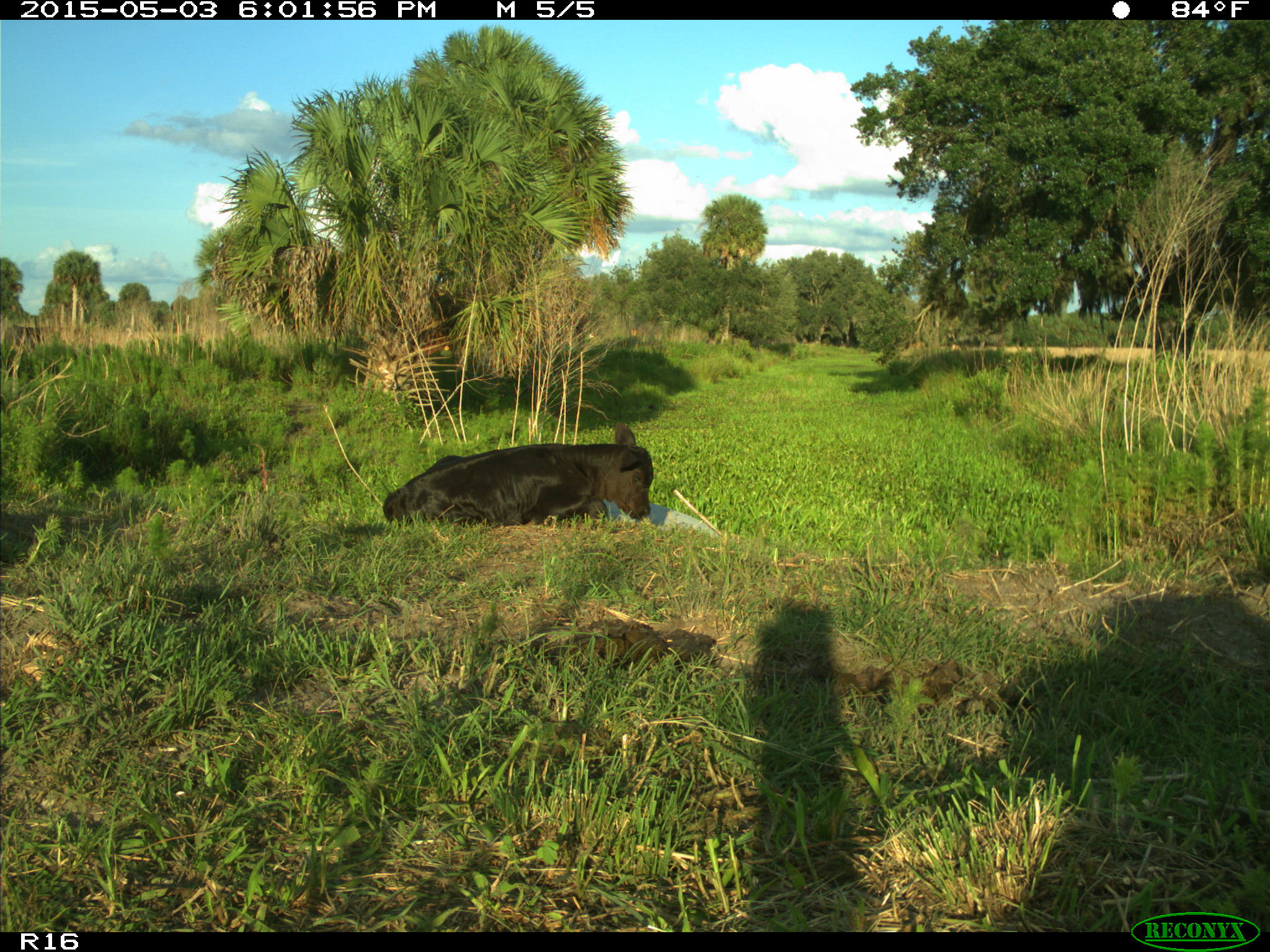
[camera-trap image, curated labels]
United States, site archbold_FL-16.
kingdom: Animalia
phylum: Chordata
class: Mammalia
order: Artiodactyla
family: Bovidae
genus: Bos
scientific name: Bos taurus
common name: domestic cow